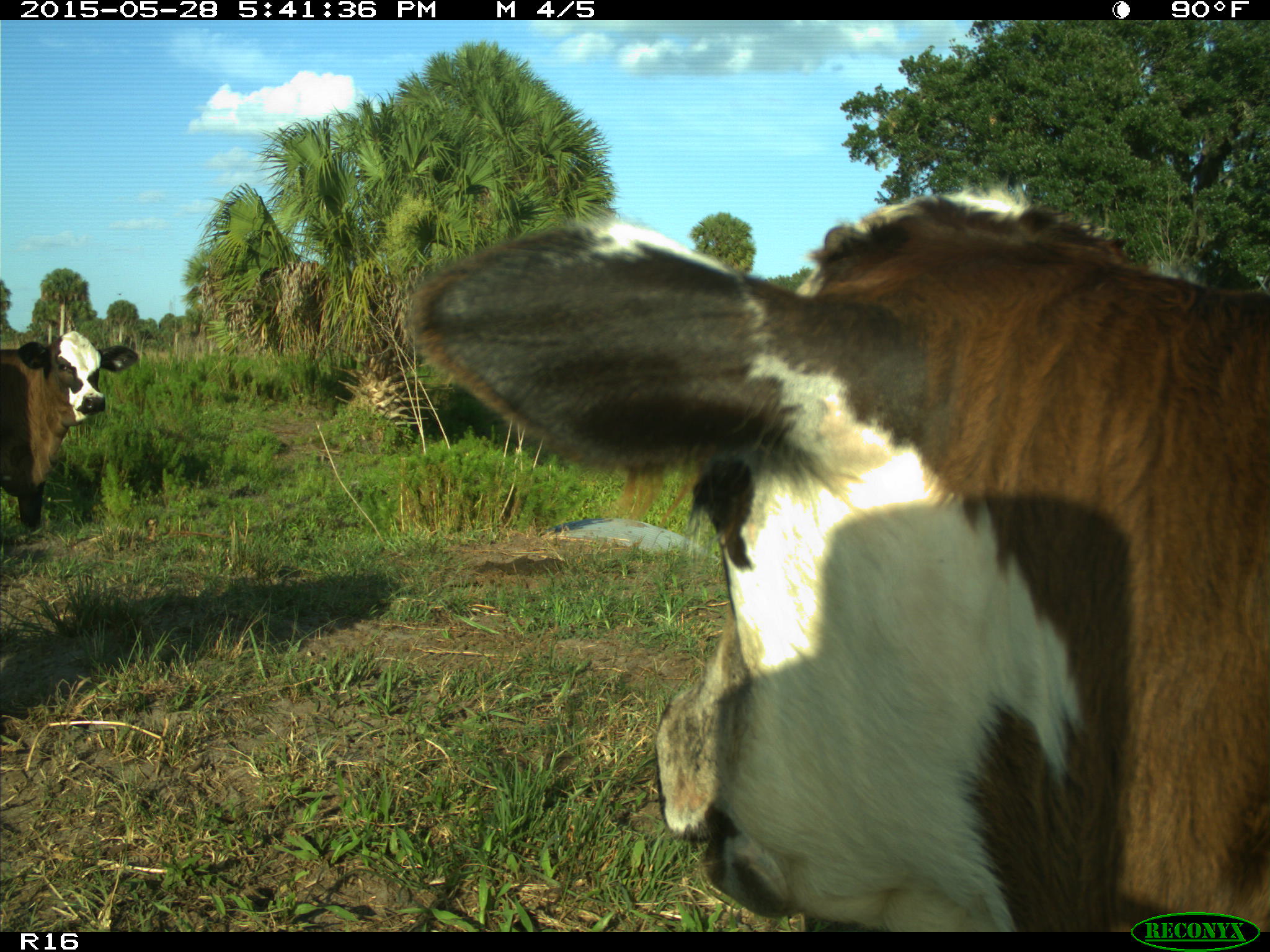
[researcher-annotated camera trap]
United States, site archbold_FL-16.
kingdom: Animalia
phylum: Chordata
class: Mammalia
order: Artiodactyla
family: Bovidae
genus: Bos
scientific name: Bos taurus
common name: domestic cow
Bos taurus (domestic cow).